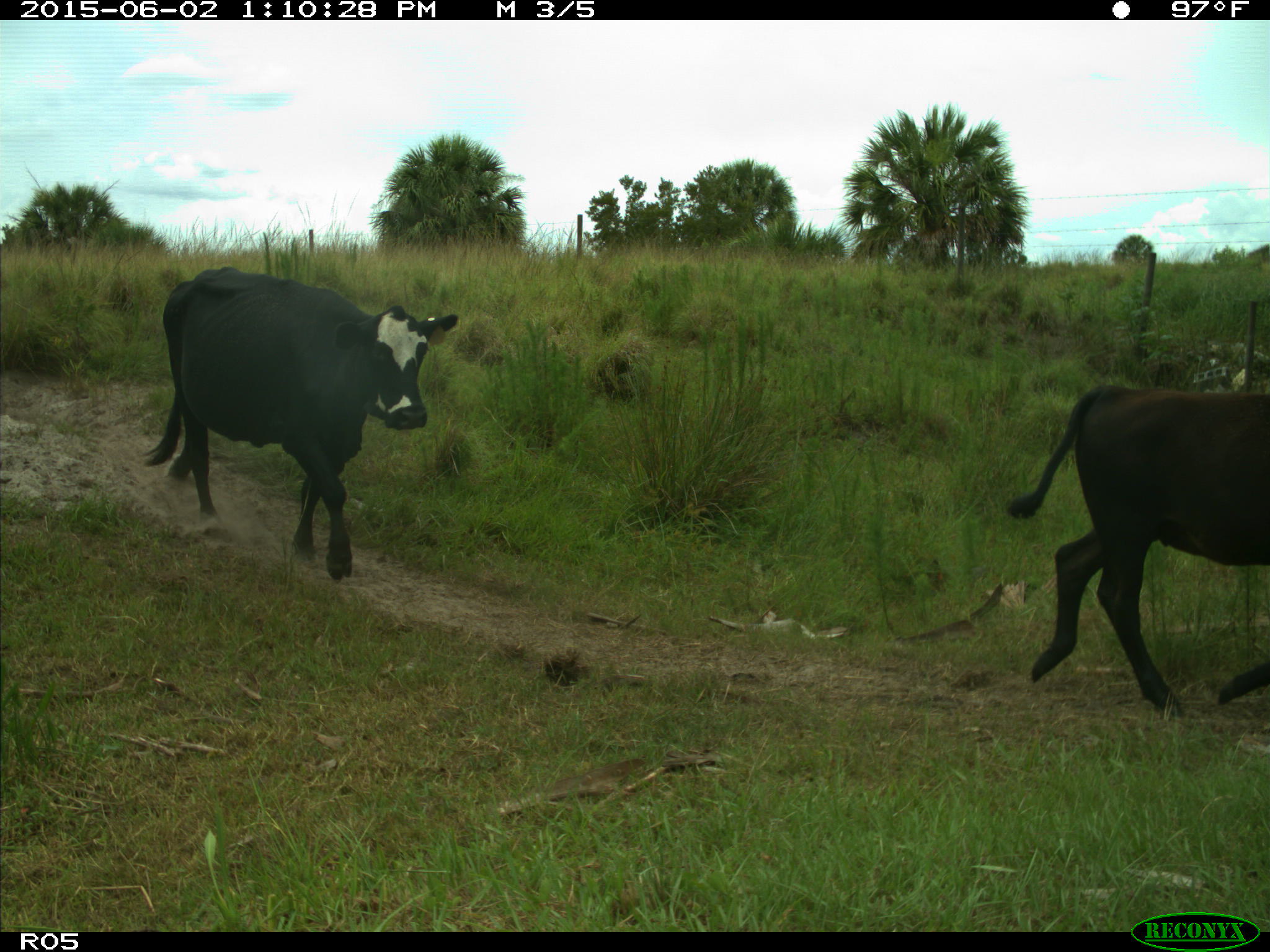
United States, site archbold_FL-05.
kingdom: Animalia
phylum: Chordata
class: Mammalia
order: Artiodactyla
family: Bovidae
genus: Bos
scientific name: Bos taurus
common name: domestic cow